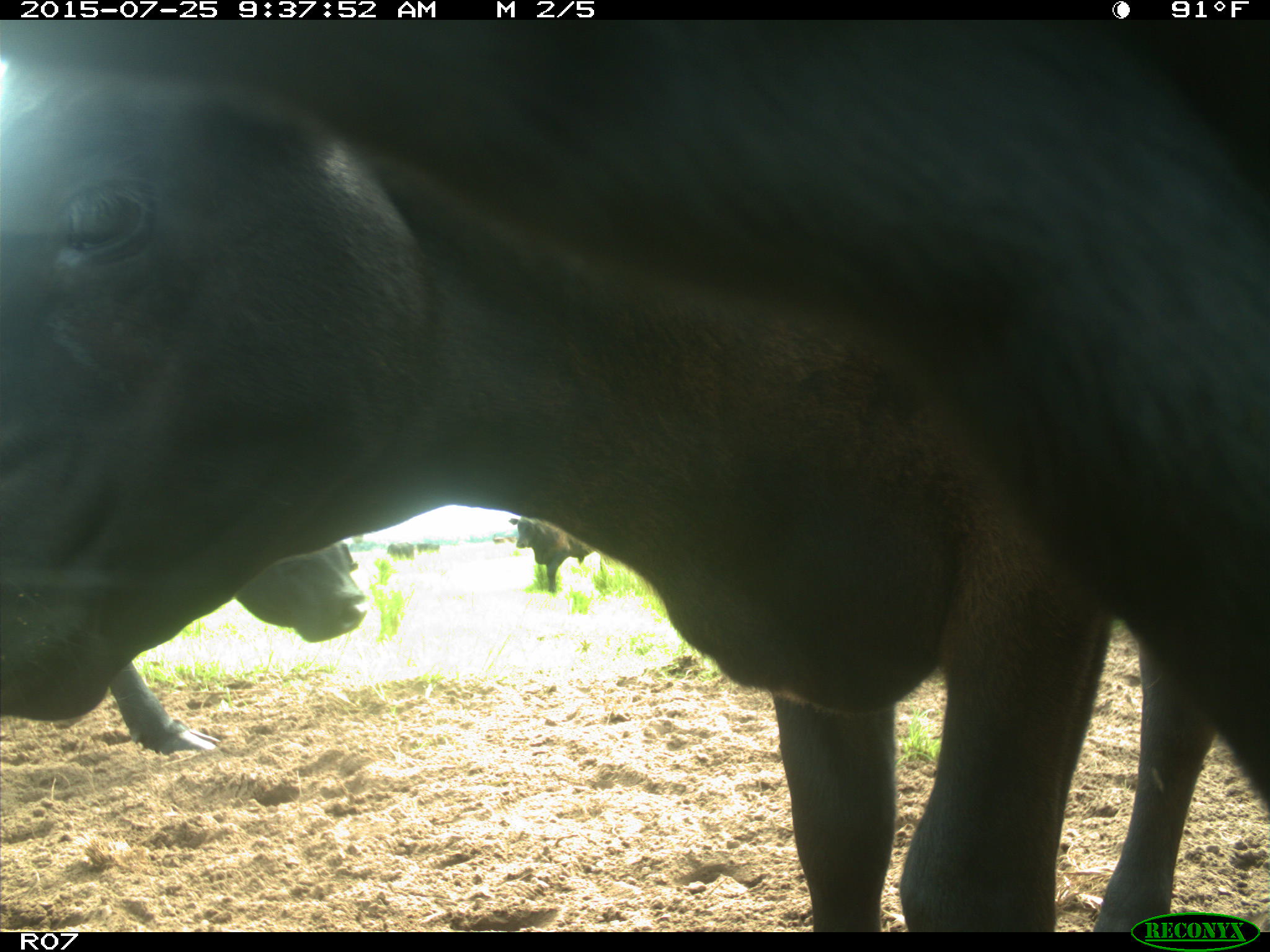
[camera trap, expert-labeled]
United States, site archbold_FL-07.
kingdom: Animalia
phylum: Chordata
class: Mammalia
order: Artiodactyla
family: Bovidae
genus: Bos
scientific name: Bos taurus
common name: domestic cow